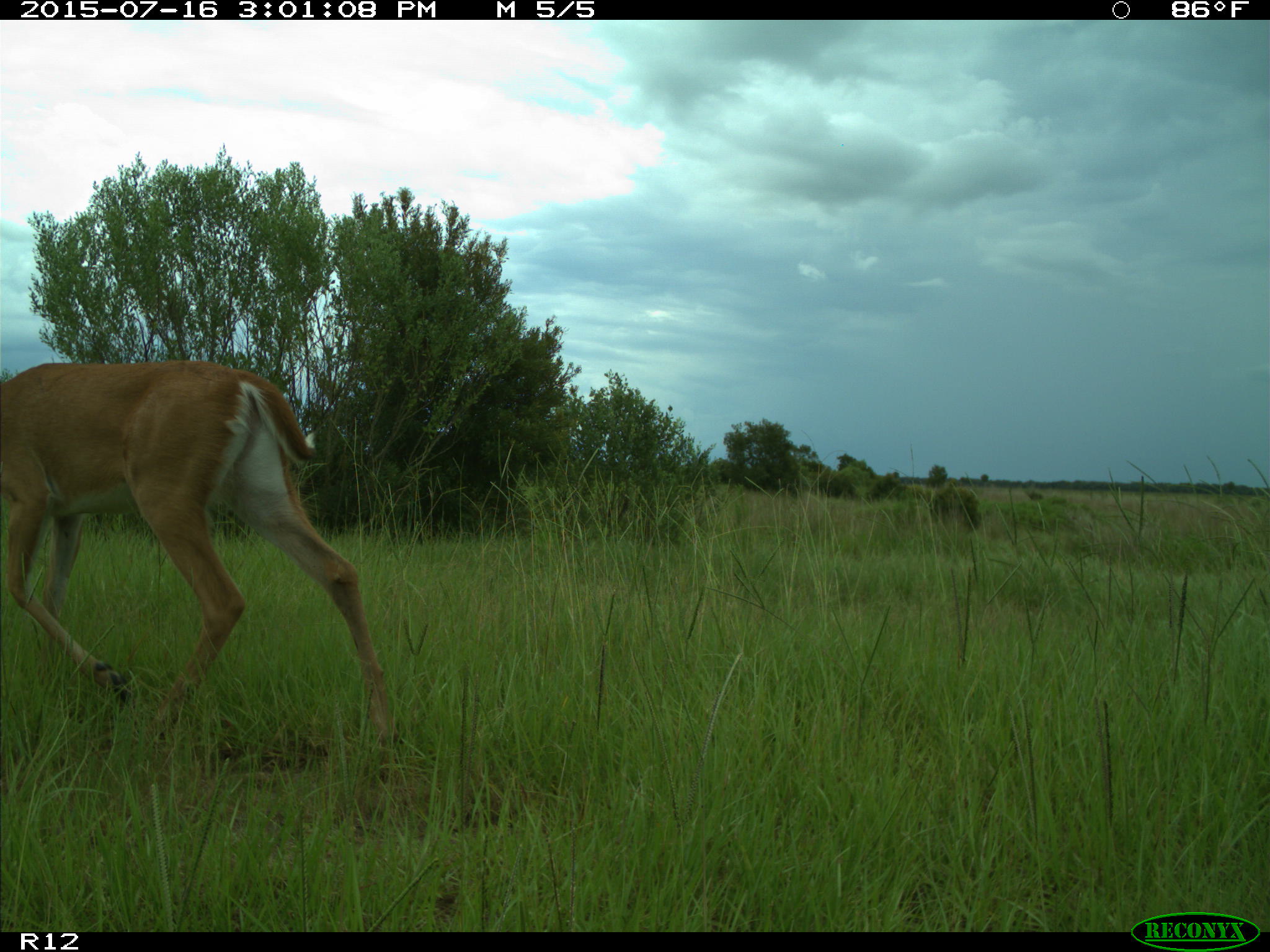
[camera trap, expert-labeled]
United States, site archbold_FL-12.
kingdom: Animalia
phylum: Chordata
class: Mammalia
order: Artiodactyla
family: Cervidae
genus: Odocoileus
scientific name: Odocoileus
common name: deer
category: unidentified deer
Unidentified deer (deer) (Odocoileus).